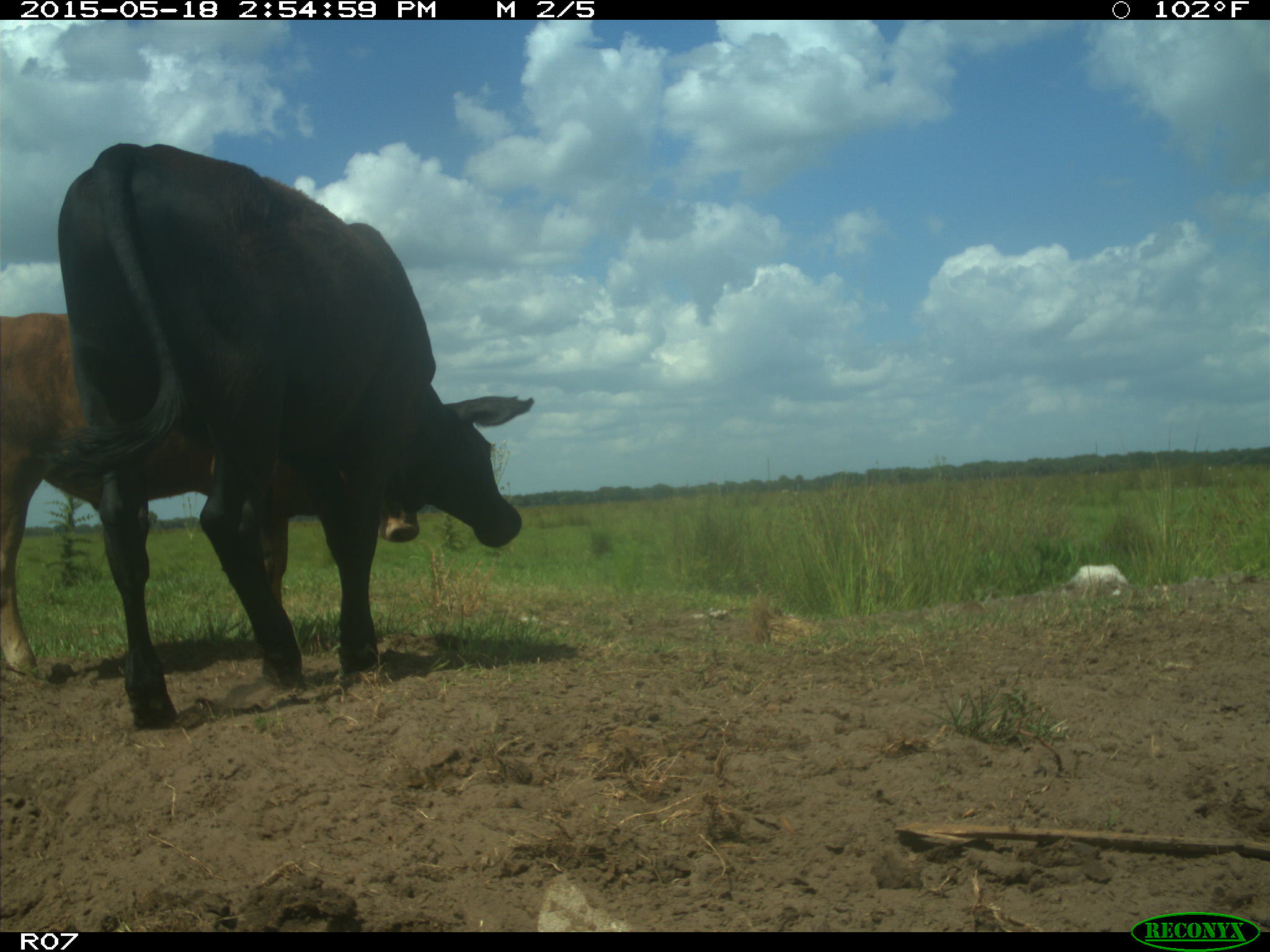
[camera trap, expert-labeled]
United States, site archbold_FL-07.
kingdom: Animalia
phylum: Chordata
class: Mammalia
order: Artiodactyla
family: Bovidae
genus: Bos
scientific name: Bos taurus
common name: domestic cow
Bos taurus (domestic cow).